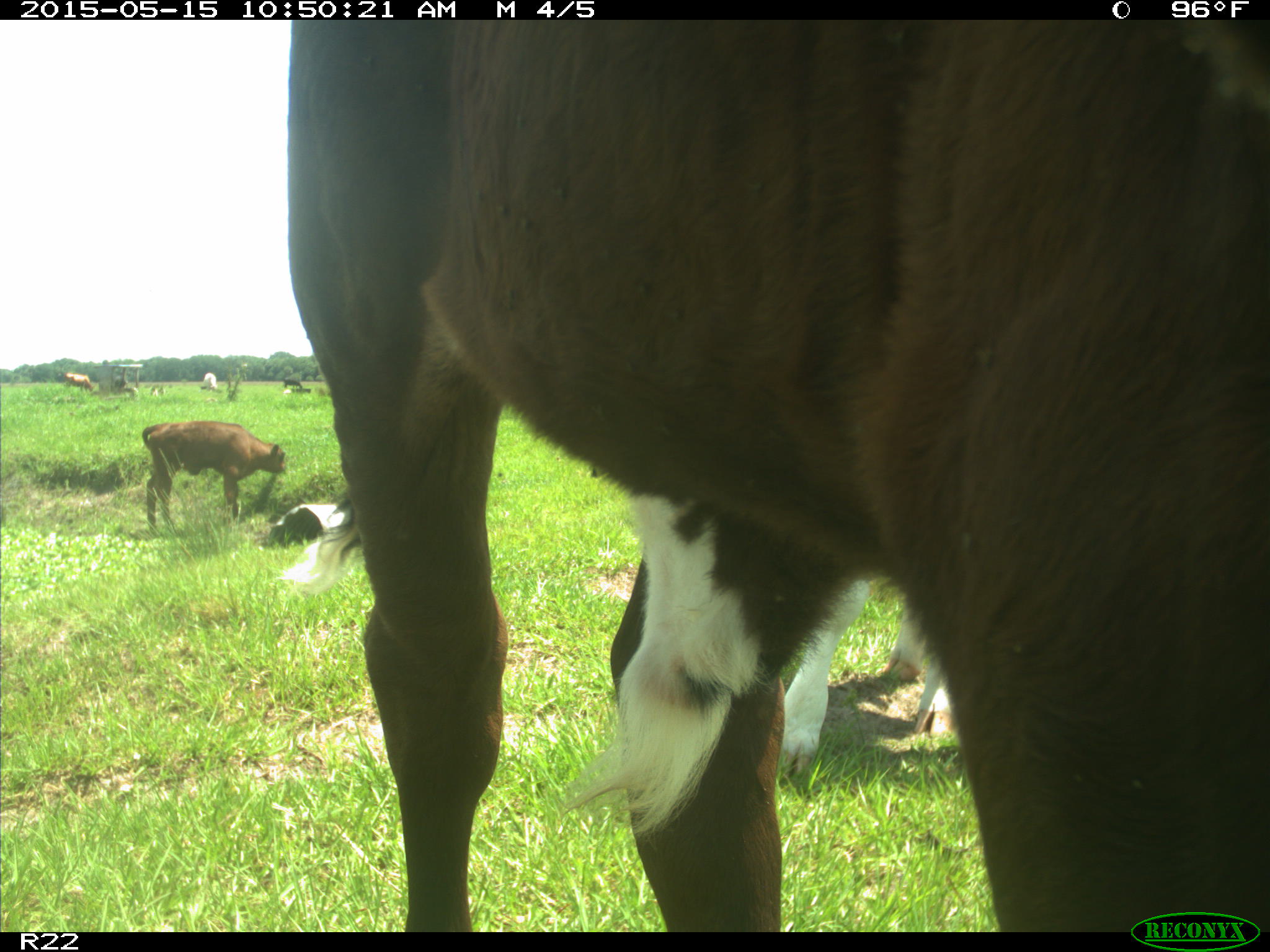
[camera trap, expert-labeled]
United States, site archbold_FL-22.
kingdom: Animalia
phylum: Chordata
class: Mammalia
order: Artiodactyla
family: Bovidae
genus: Bos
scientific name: Bos taurus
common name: domestic cow